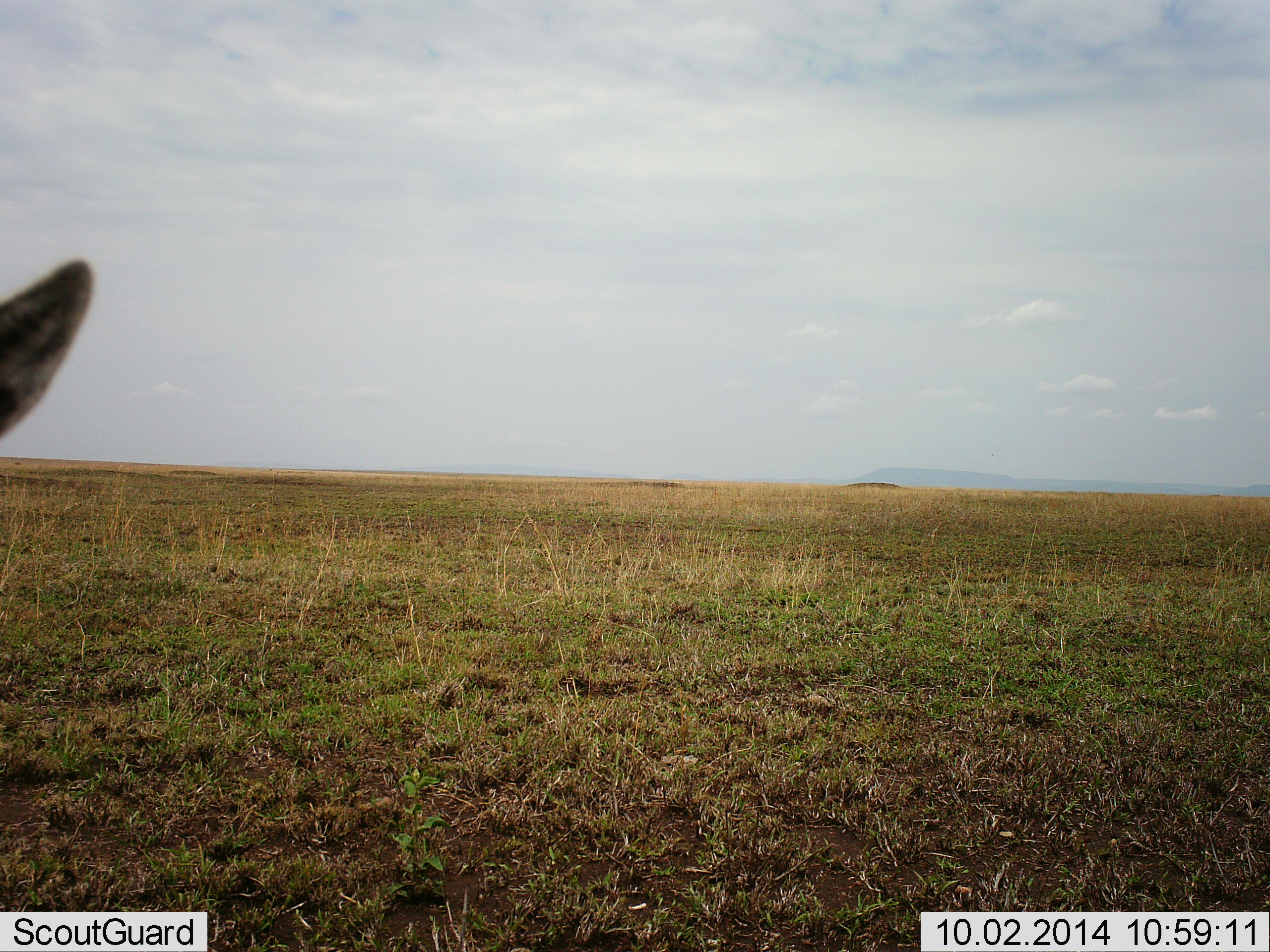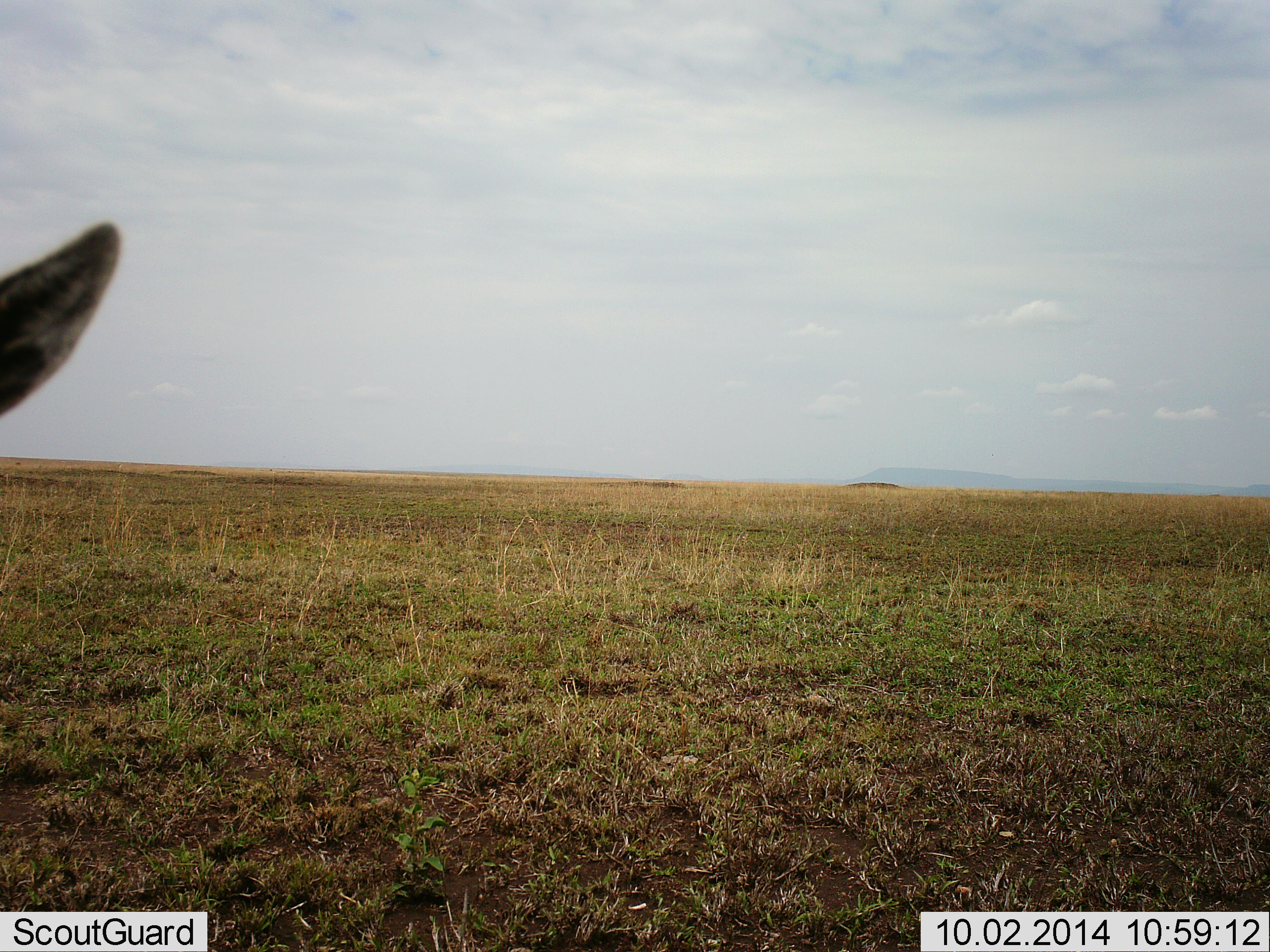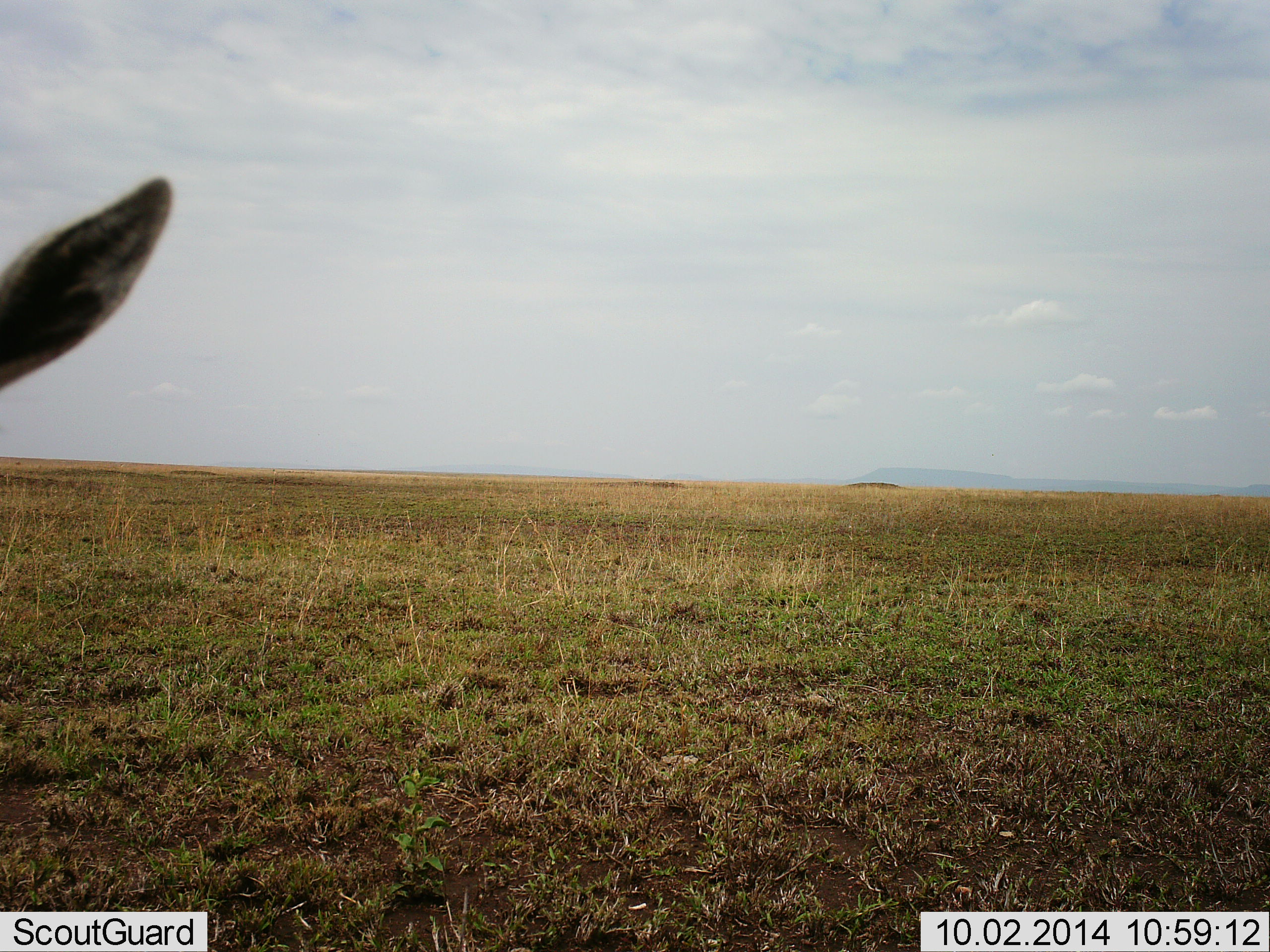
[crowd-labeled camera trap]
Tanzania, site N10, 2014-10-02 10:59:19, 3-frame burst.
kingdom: Animalia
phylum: Chordata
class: Mammalia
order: Artiodactyla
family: Bovidae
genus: Eudorcas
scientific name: Eudorcas thomsonii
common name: thomson's gazelle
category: gazellethomsons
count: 1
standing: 90%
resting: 0%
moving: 10%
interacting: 0%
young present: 0%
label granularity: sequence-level